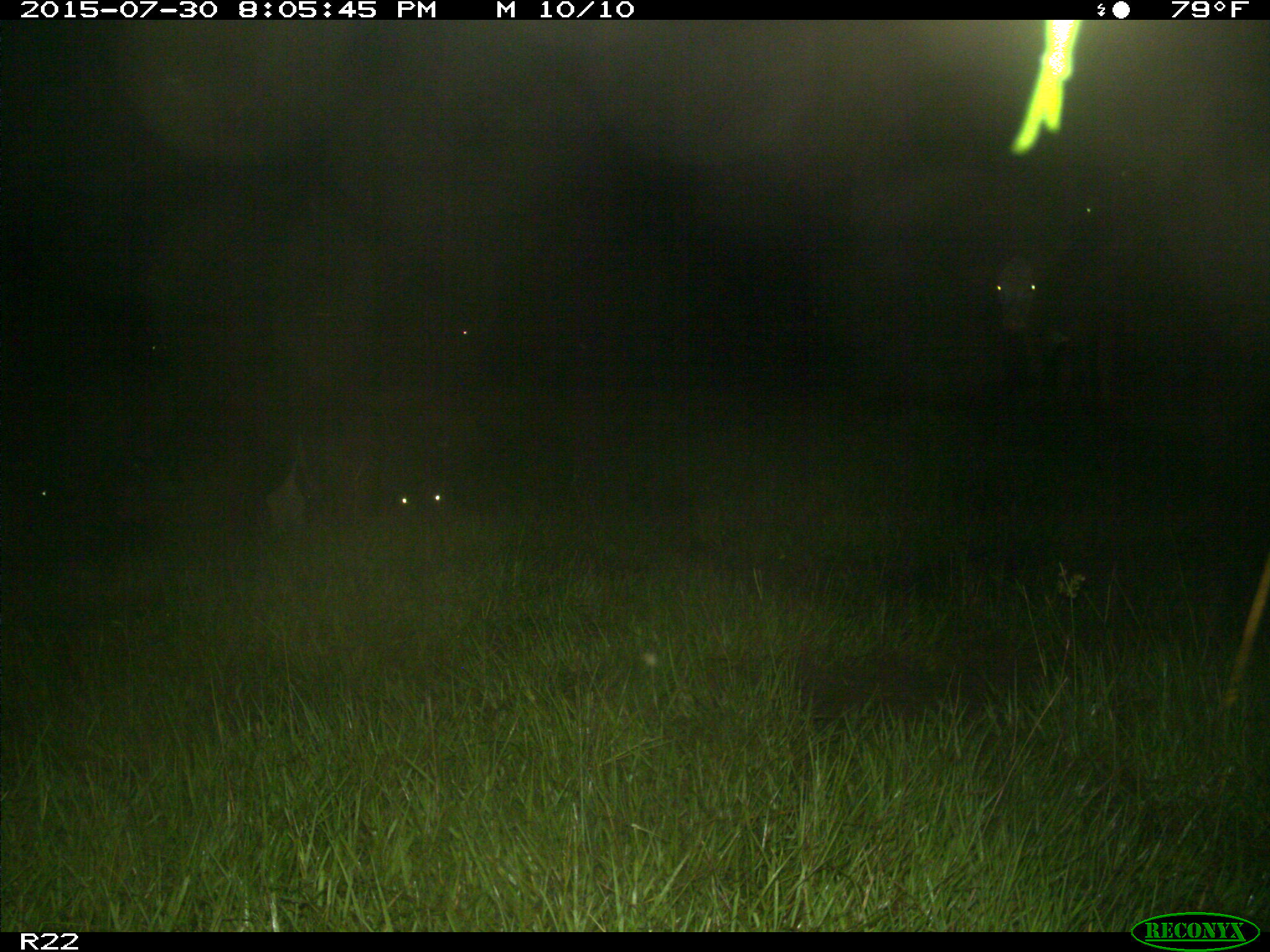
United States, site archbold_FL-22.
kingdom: Animalia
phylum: Chordata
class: Mammalia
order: Artiodactyla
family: Bovidae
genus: Bos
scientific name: Bos taurus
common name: domestic cow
Bos taurus (domestic cow).